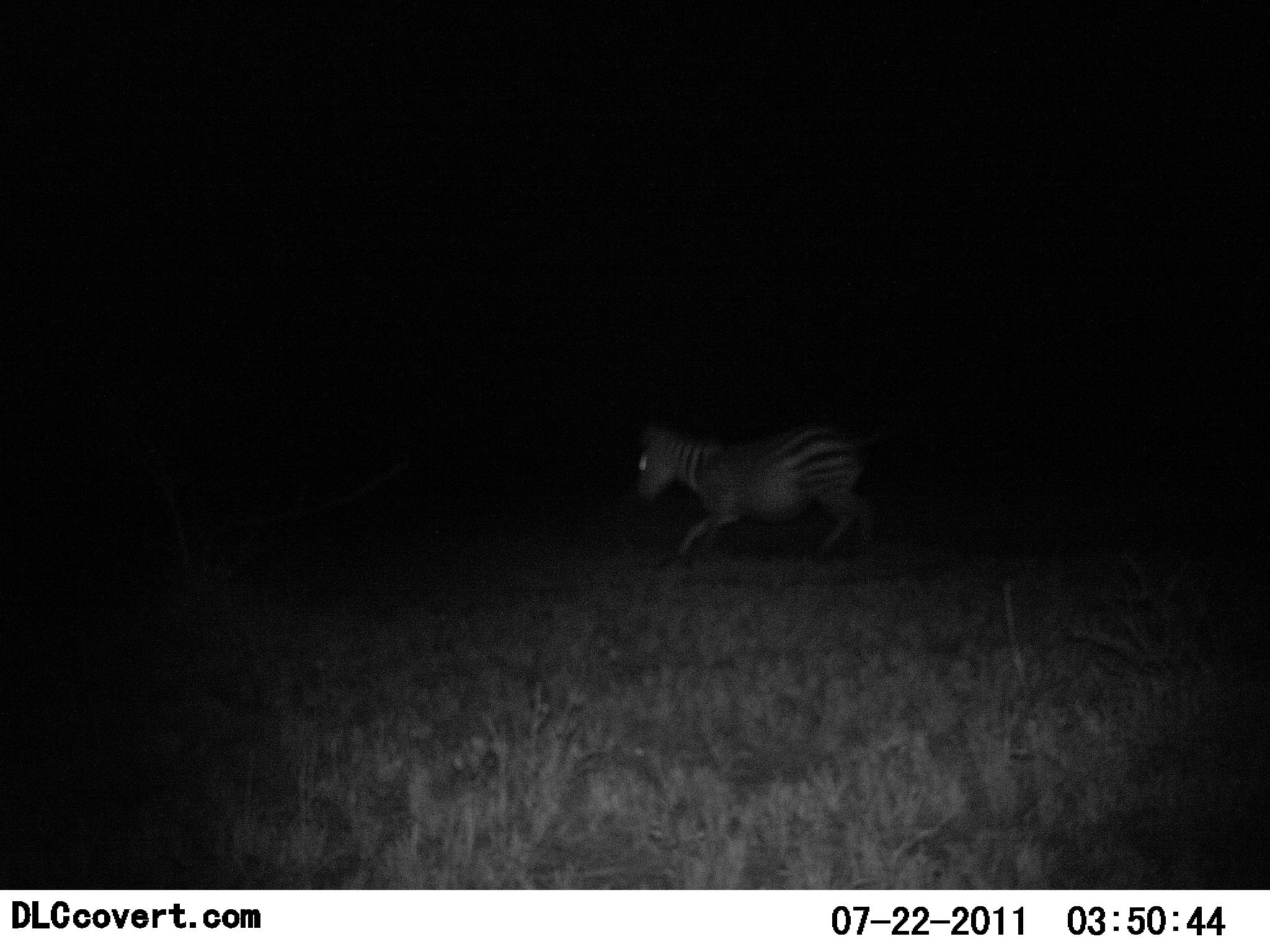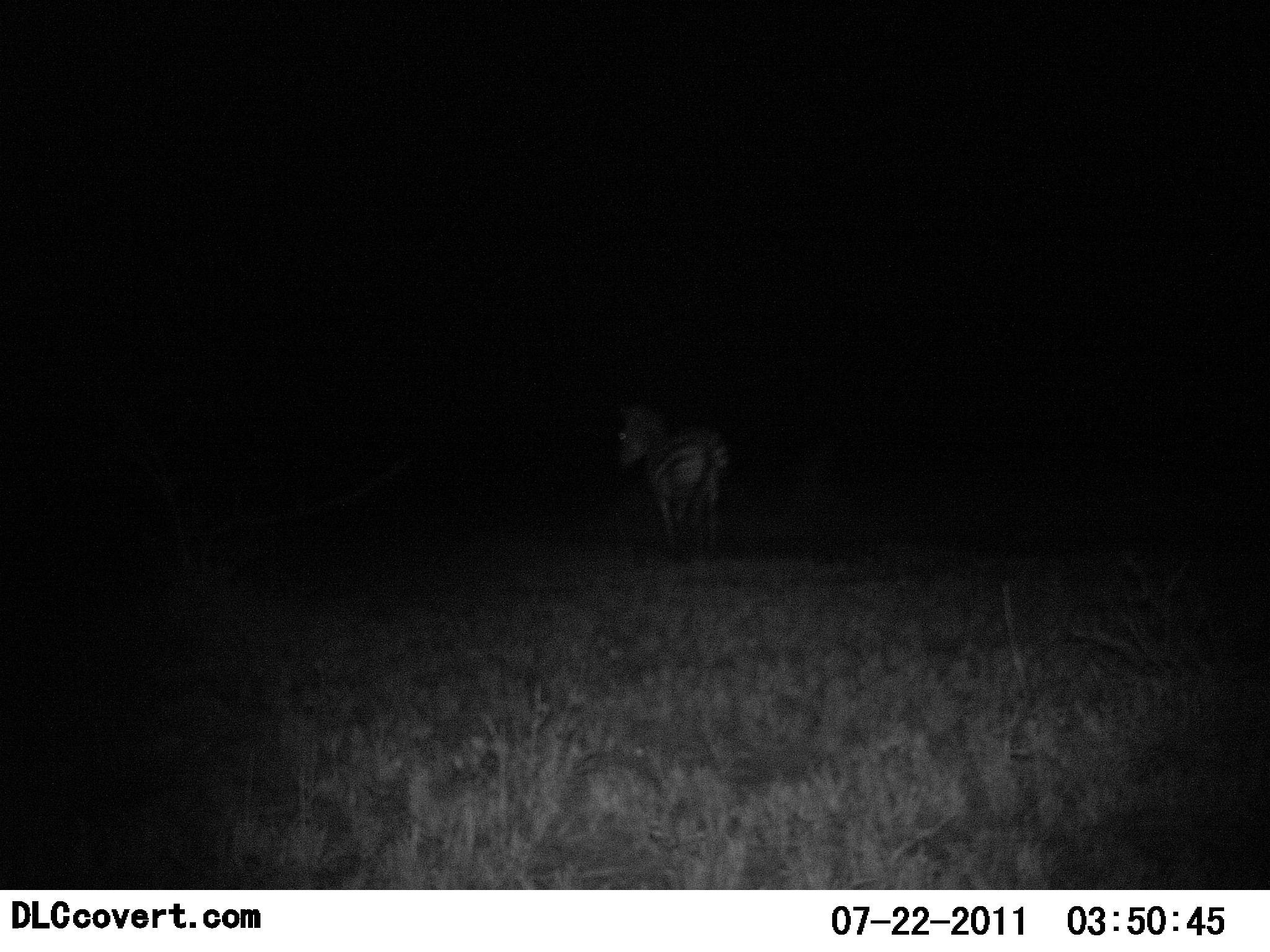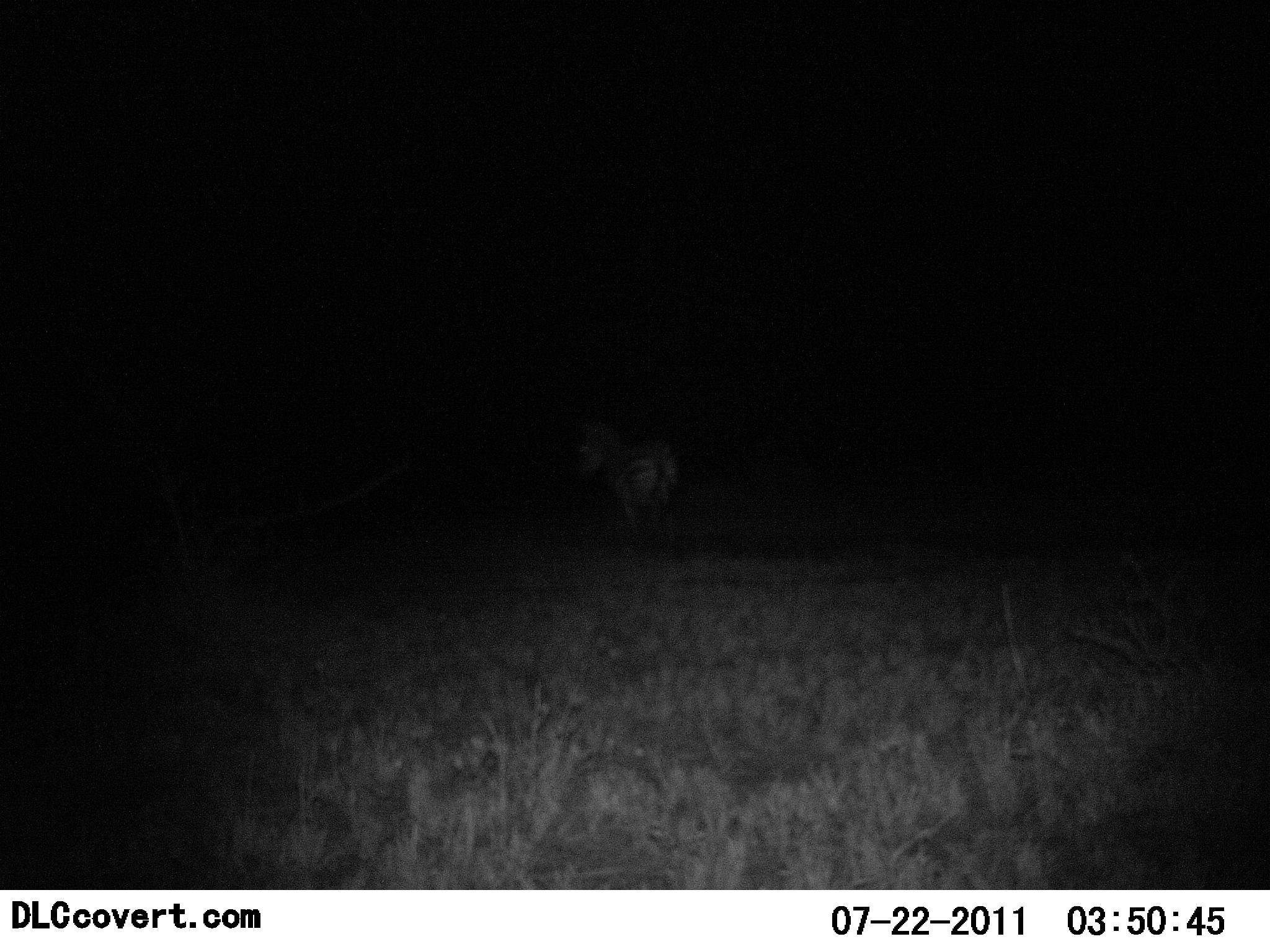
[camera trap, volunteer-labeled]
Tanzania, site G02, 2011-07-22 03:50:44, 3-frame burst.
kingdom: Animalia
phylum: Chordata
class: Mammalia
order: Perissodactyla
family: Equidae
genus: Equus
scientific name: Equus quagga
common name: plains zebra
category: zebra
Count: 1.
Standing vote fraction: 17%.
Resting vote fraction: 8%.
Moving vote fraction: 83%.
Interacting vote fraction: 0%.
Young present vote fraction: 0%.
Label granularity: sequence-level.